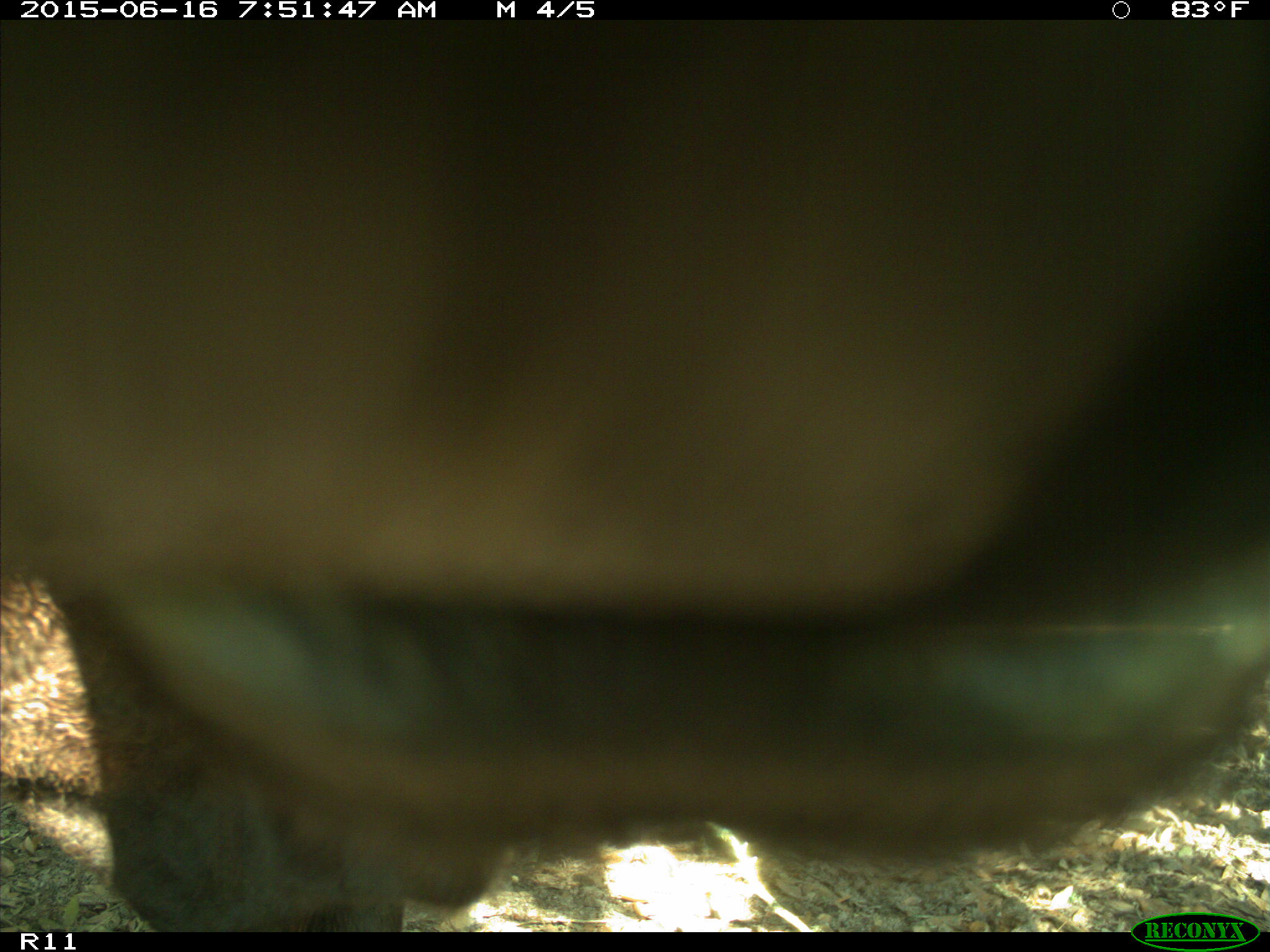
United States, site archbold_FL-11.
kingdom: Animalia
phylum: Chordata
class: Mammalia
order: Artiodactyla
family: Bovidae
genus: Bos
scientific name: Bos taurus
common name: domestic cow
Bos taurus (domestic cow).